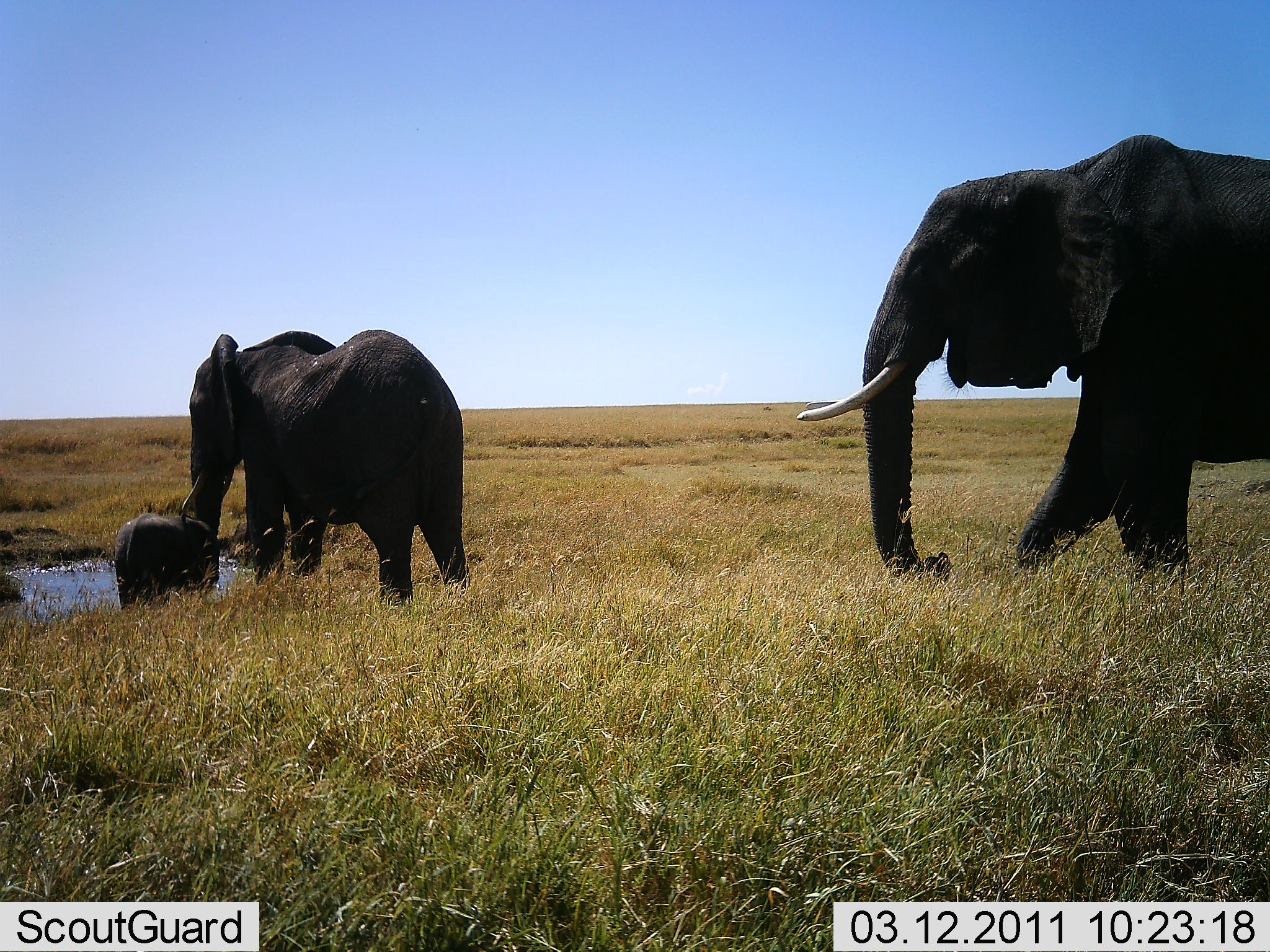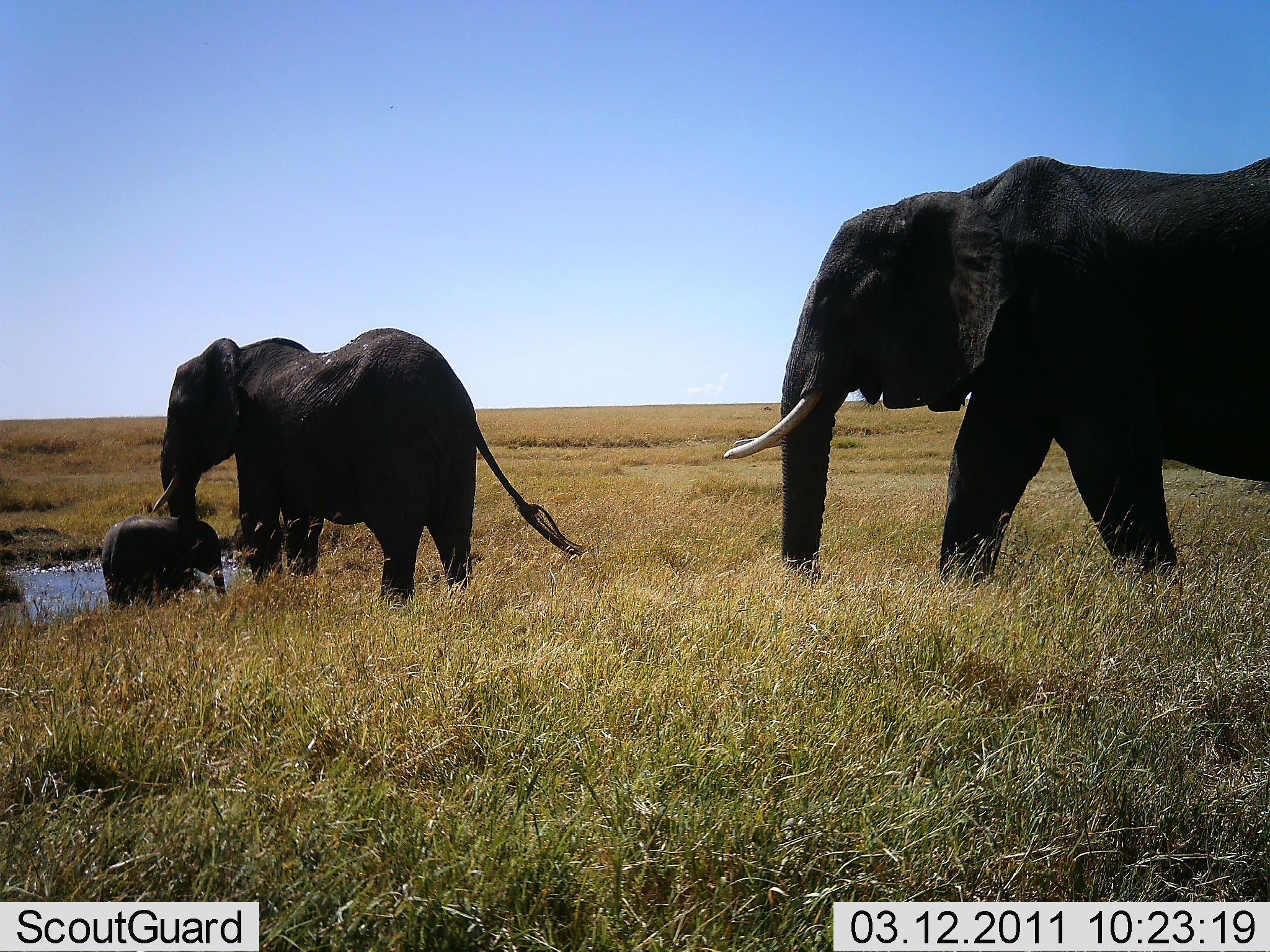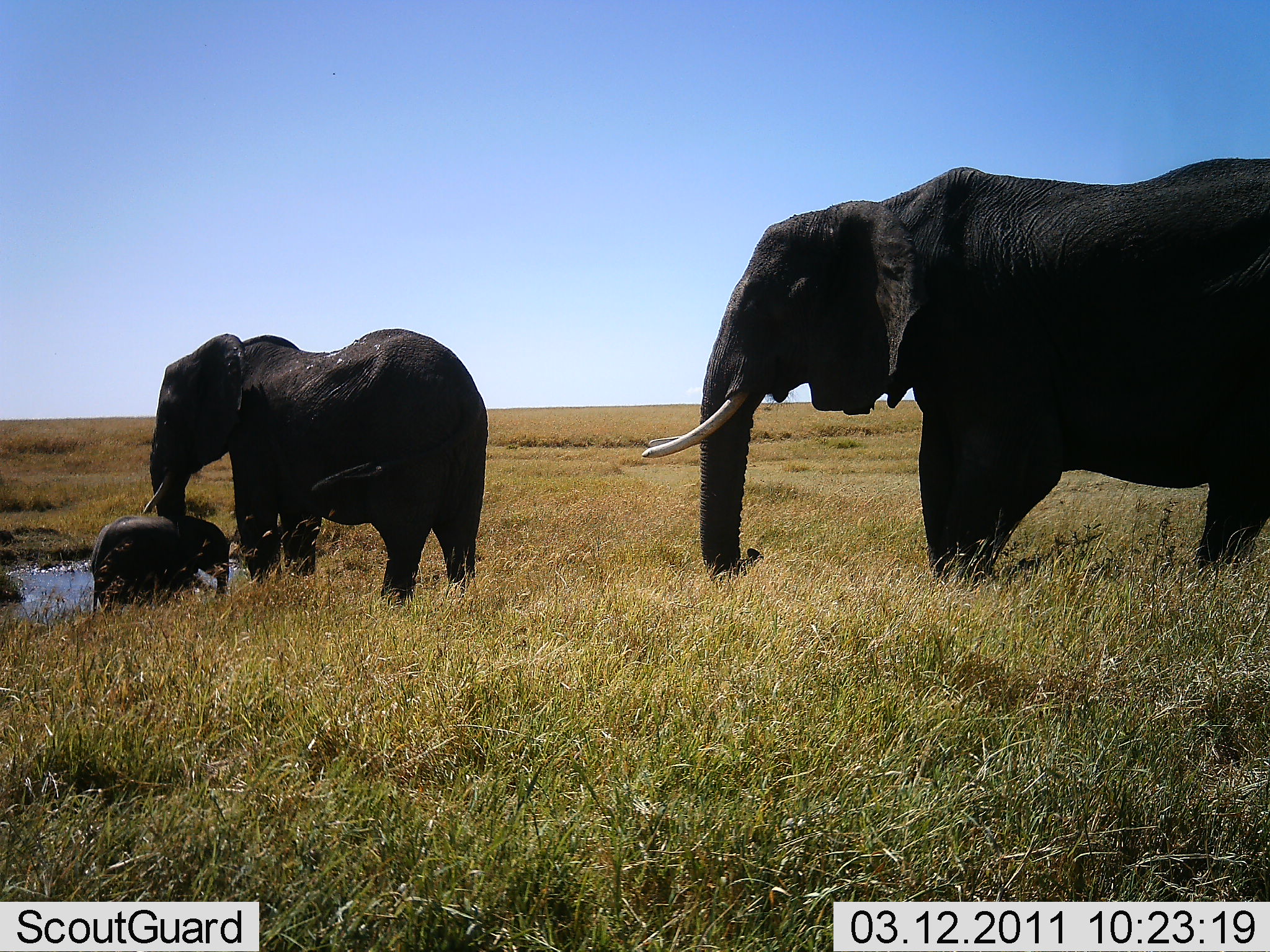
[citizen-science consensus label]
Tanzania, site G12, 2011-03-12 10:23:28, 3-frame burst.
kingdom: Animalia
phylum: Chordata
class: Mammalia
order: Proboscidea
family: Elephantidae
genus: Loxodonta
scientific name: Loxodonta africana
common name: african bush elephant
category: elephant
Elephant (african bush elephant) (Loxodonta africana), count 3. Behavior (volunteer vote fractions): standing 71%, resting 0%, moving 57%, interacting 36%. Young present (vote fraction): 86%. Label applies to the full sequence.